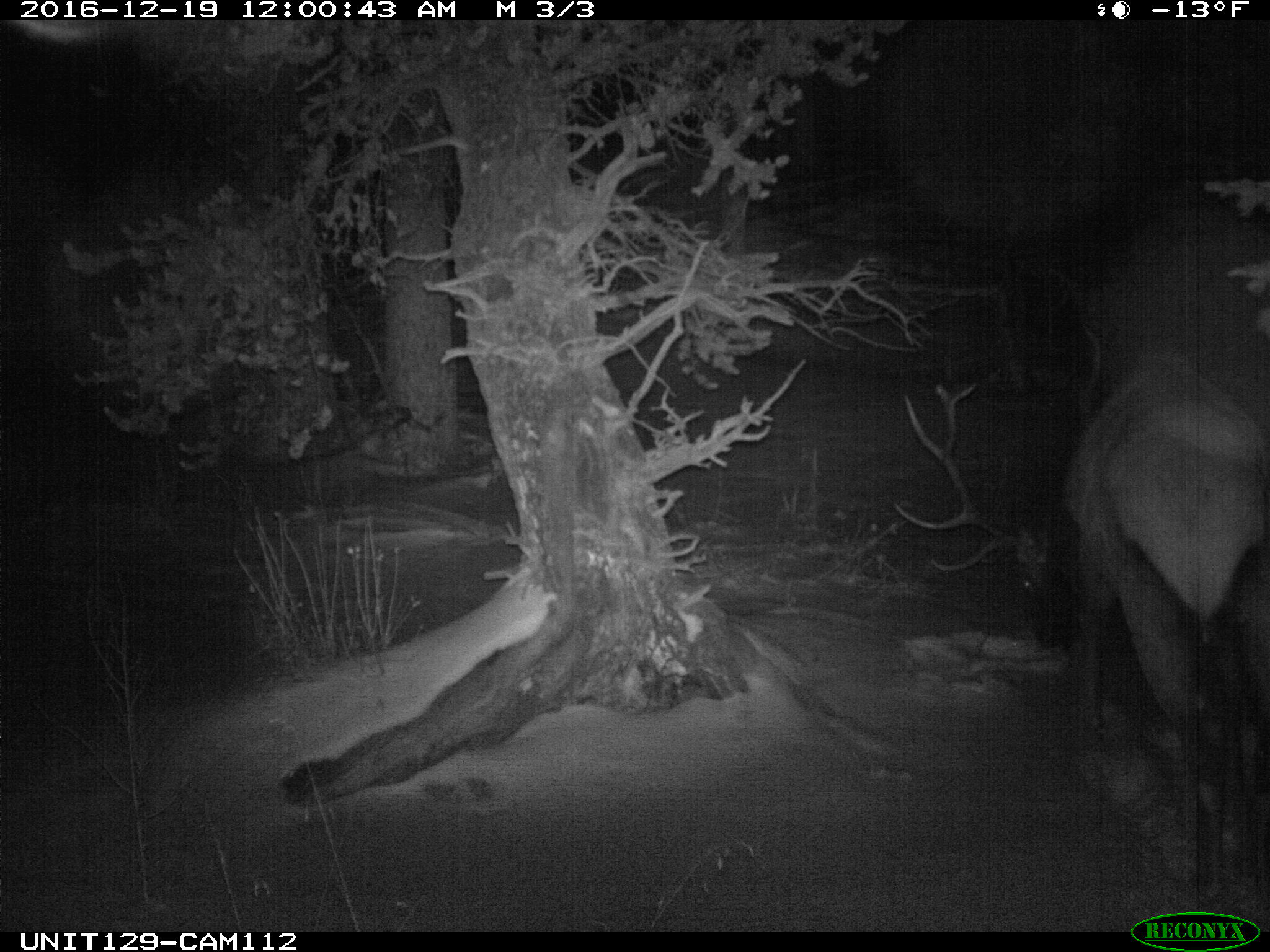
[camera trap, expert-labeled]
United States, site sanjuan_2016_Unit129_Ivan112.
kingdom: Animalia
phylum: Chordata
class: Mammalia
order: Artiodactyla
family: Cervidae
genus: Cervus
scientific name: Cervus elaphus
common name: red deer